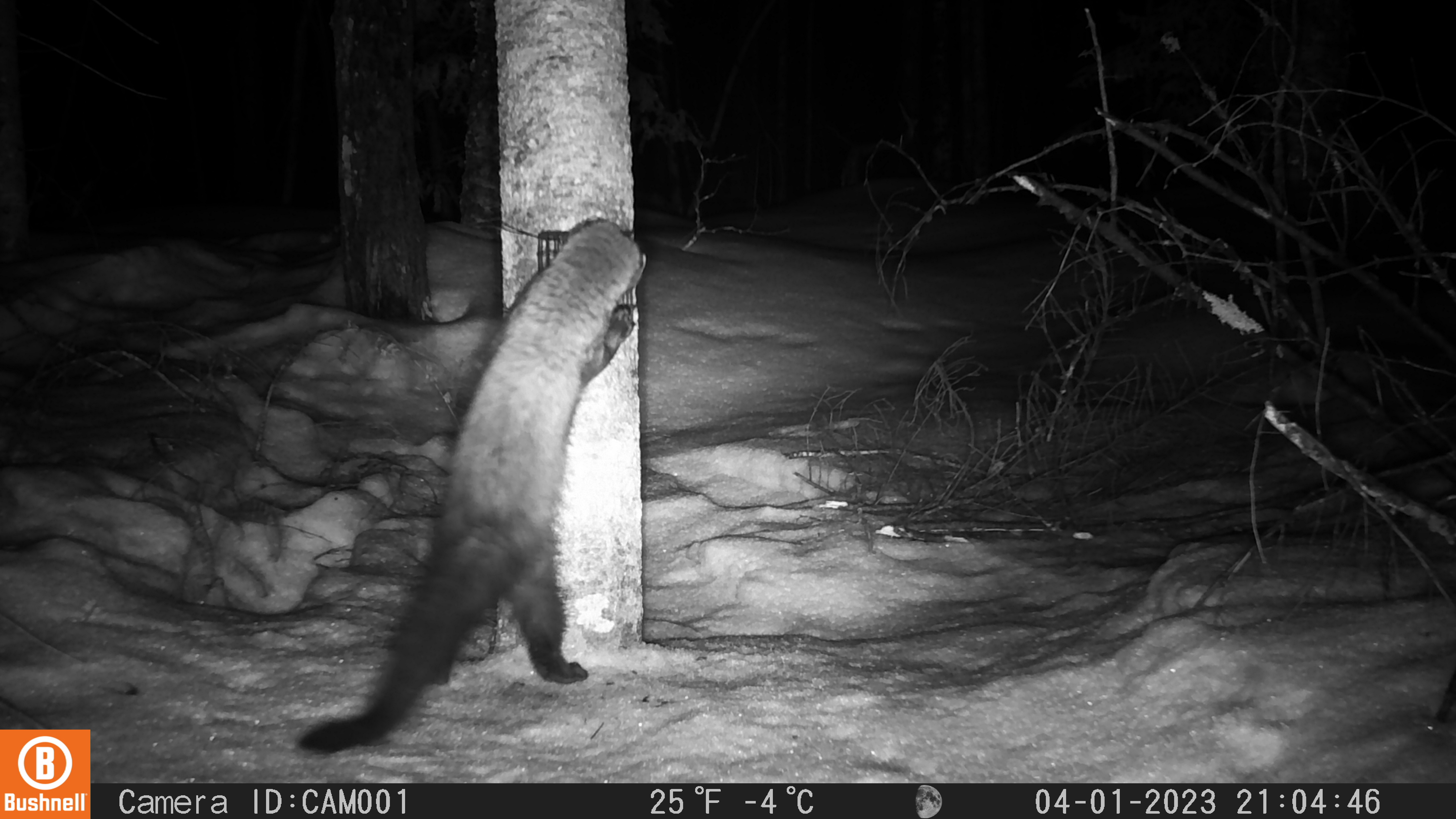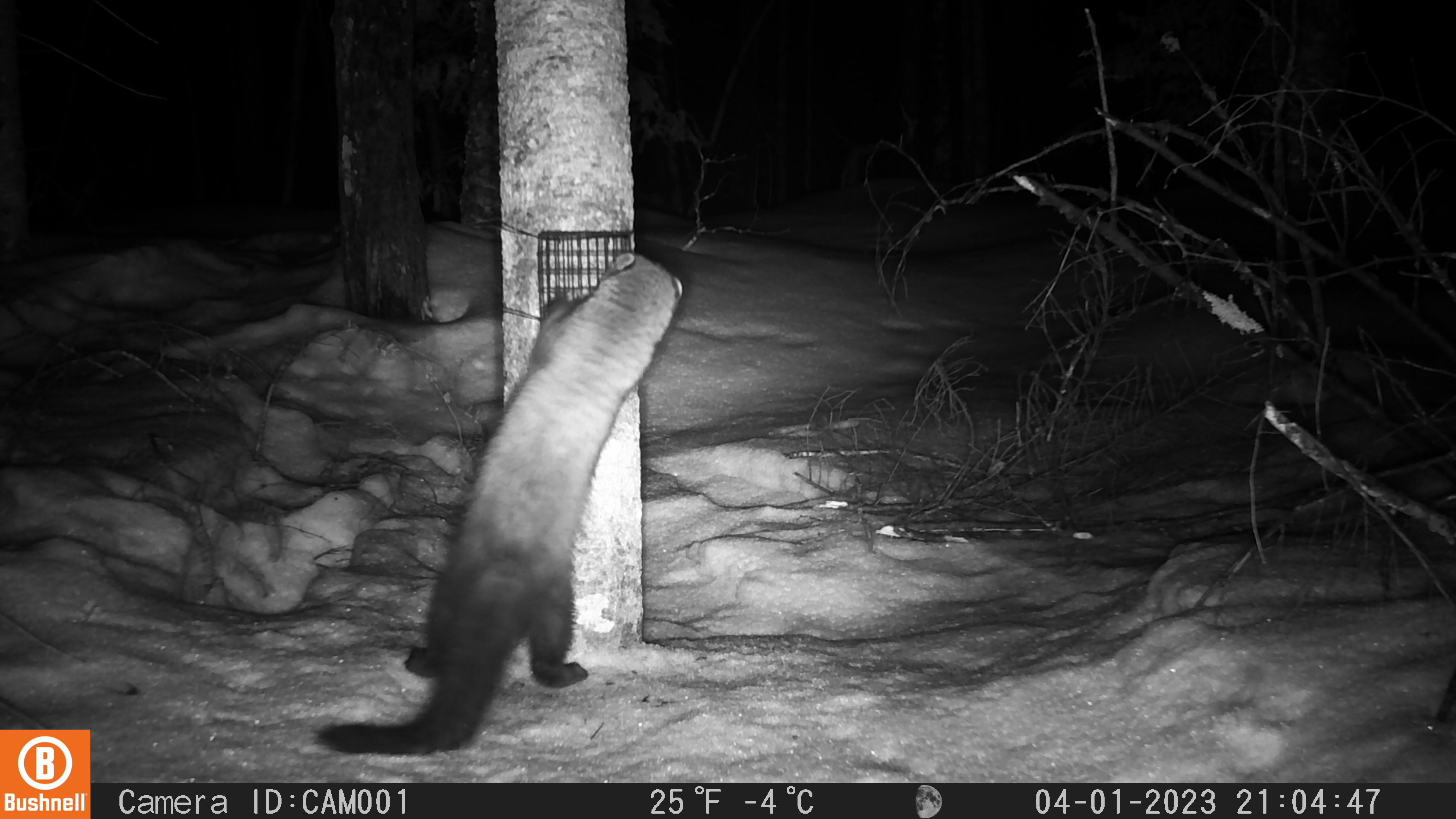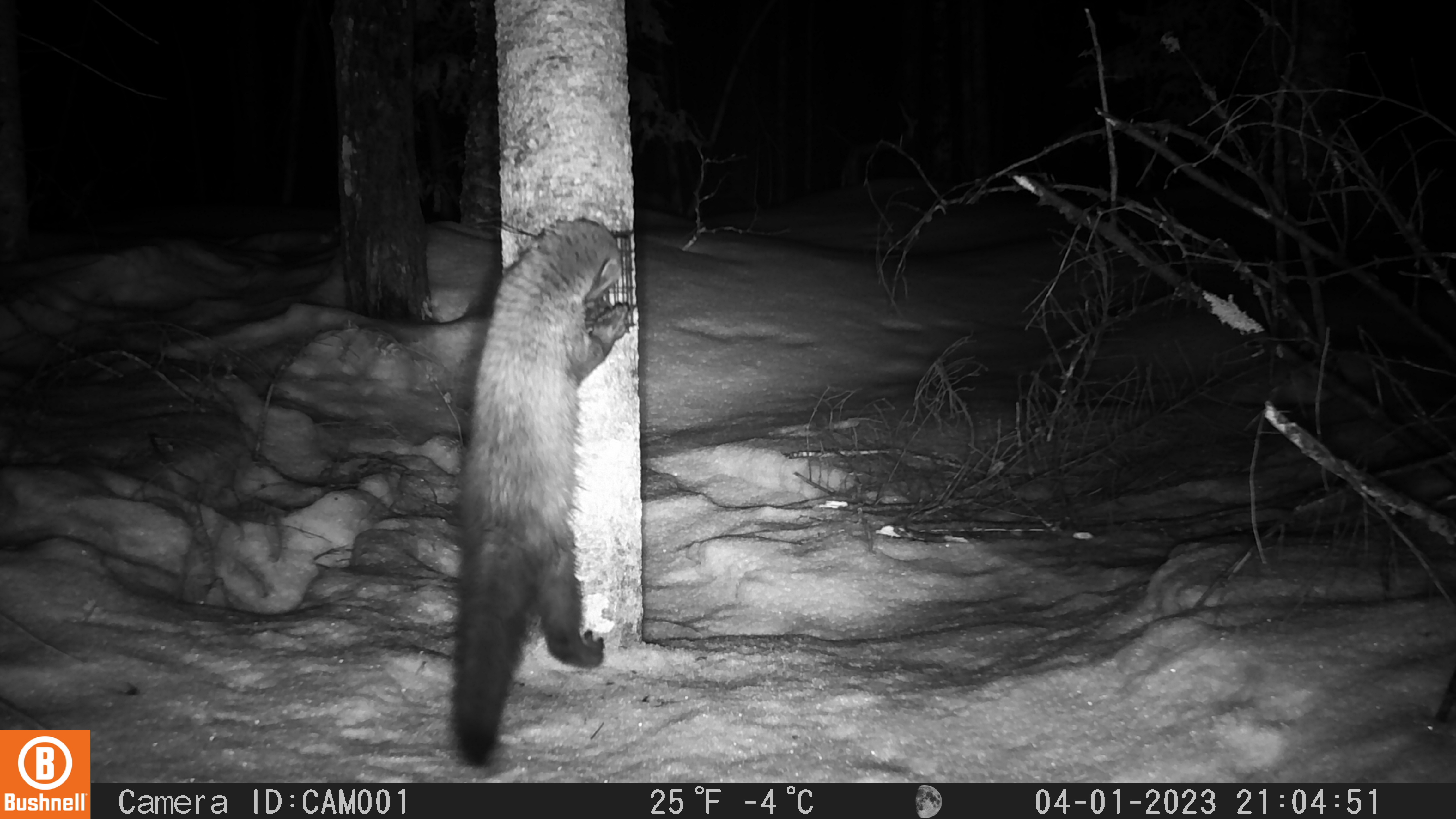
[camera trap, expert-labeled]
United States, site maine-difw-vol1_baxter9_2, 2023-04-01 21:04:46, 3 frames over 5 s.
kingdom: Animalia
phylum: Chordata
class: Mammalia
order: Carnivora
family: Mustelidae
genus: Pekania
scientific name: Pekania pennanti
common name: fisher